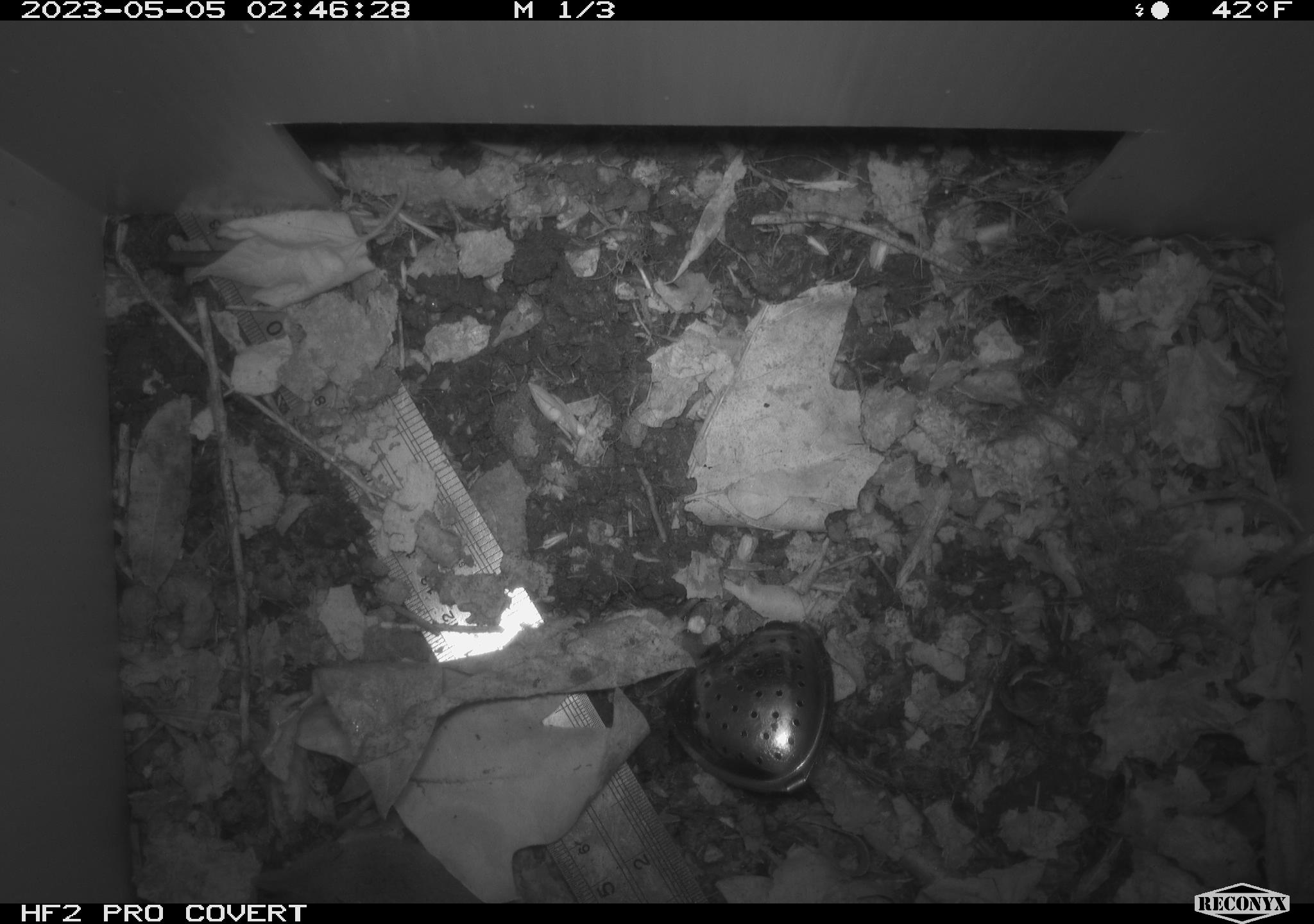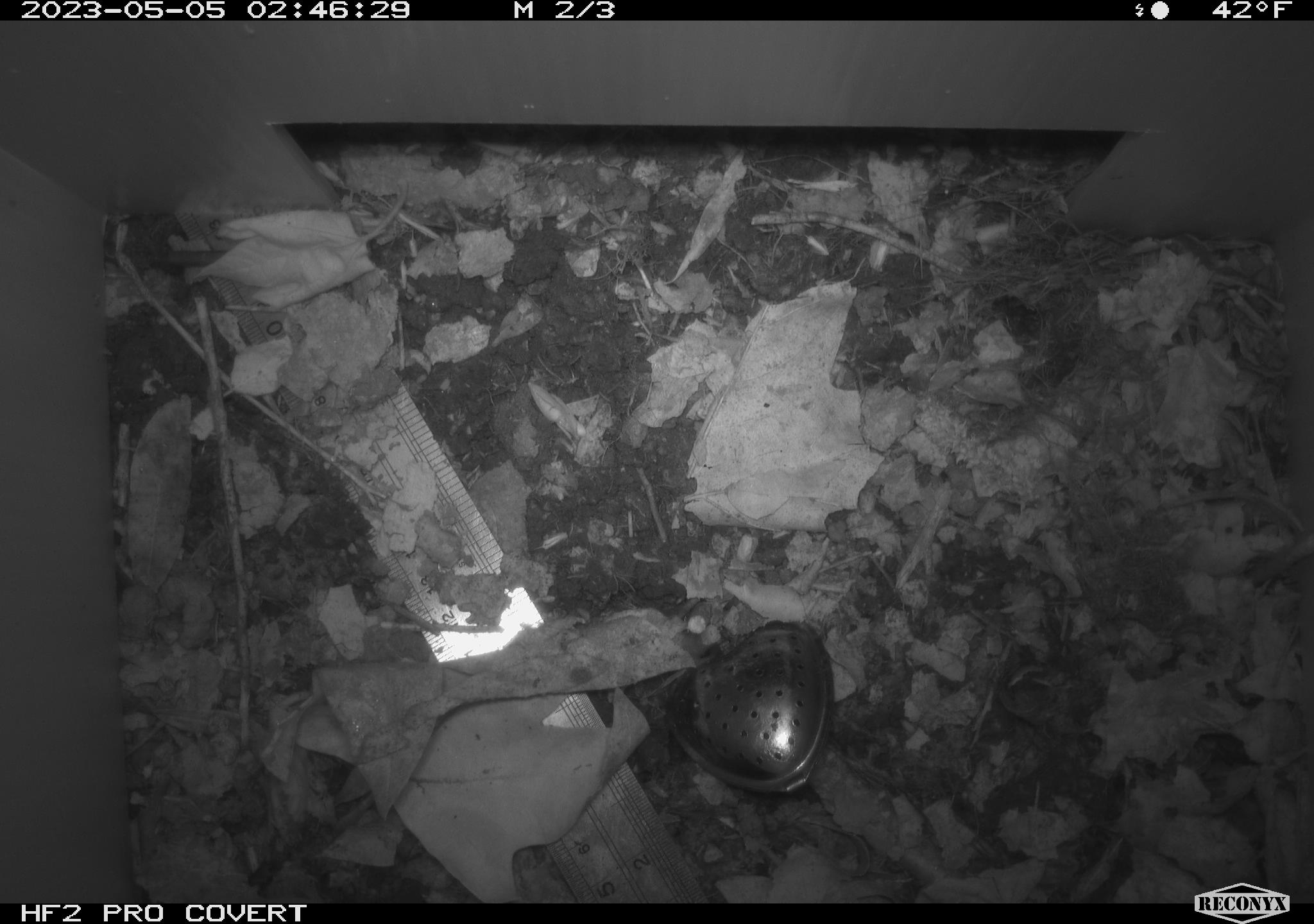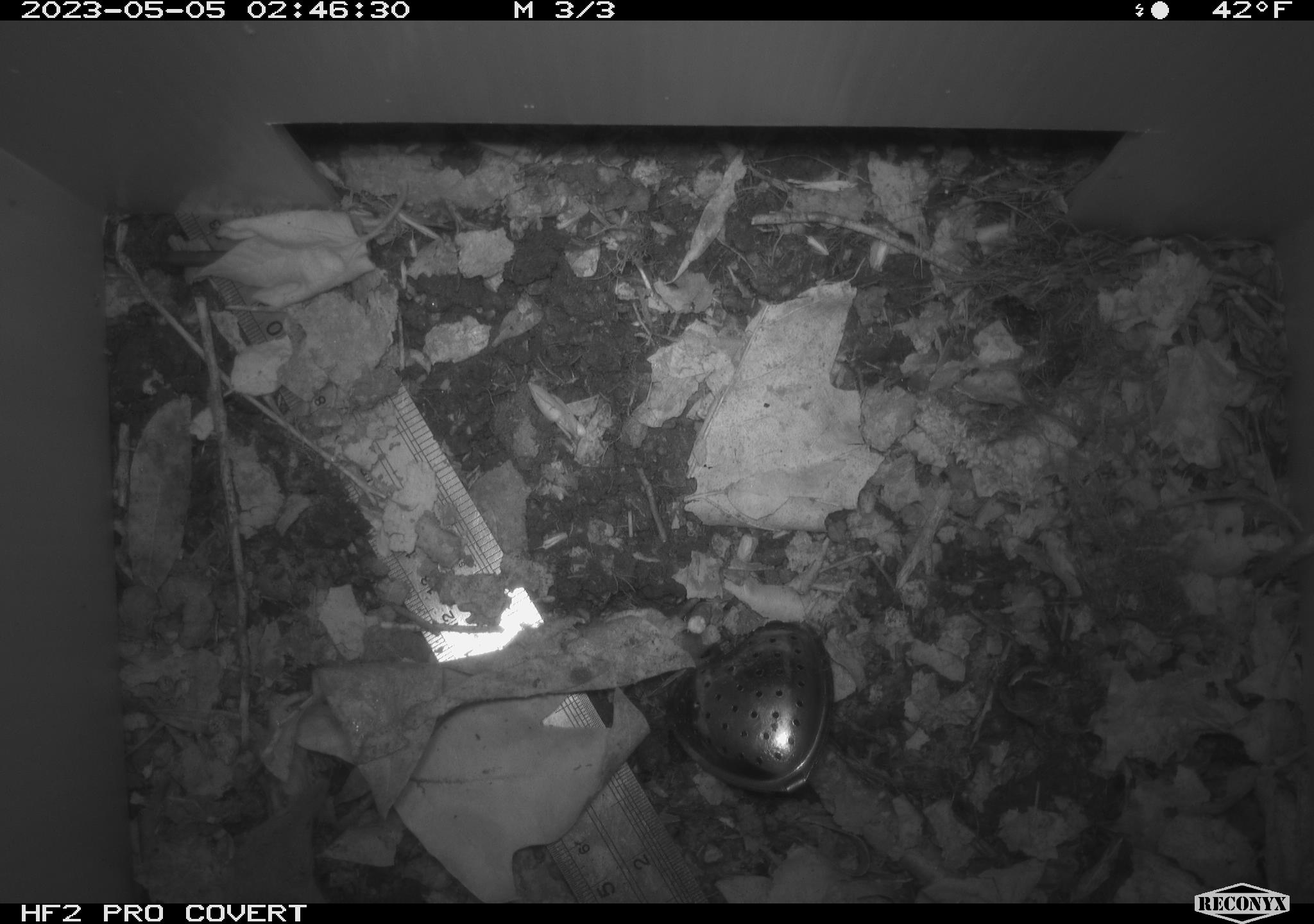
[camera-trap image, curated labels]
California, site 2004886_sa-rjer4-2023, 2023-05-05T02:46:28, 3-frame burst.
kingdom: Animalia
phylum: Chordata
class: Mammalia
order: Rodentia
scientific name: Rodentia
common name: mouse species